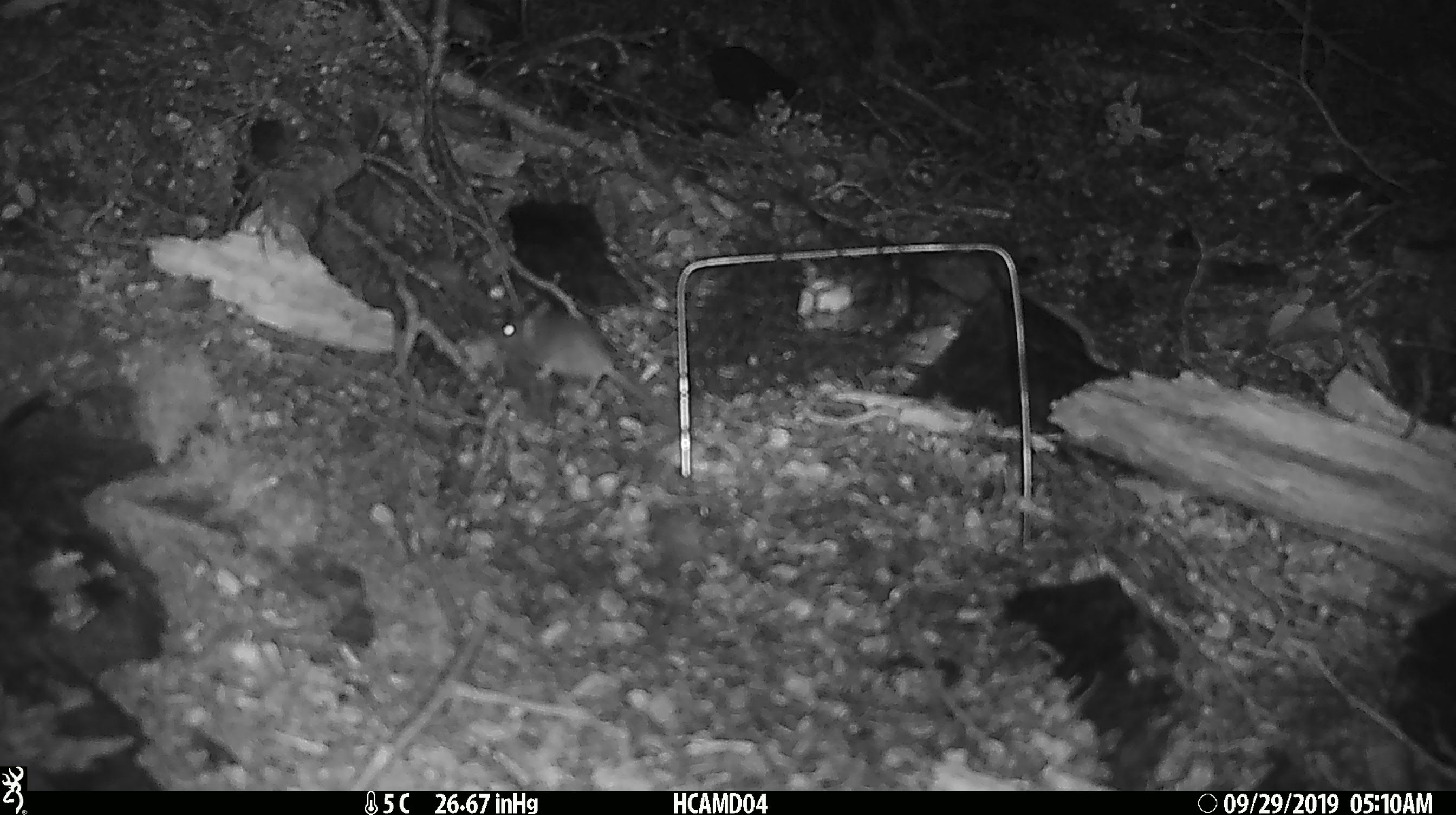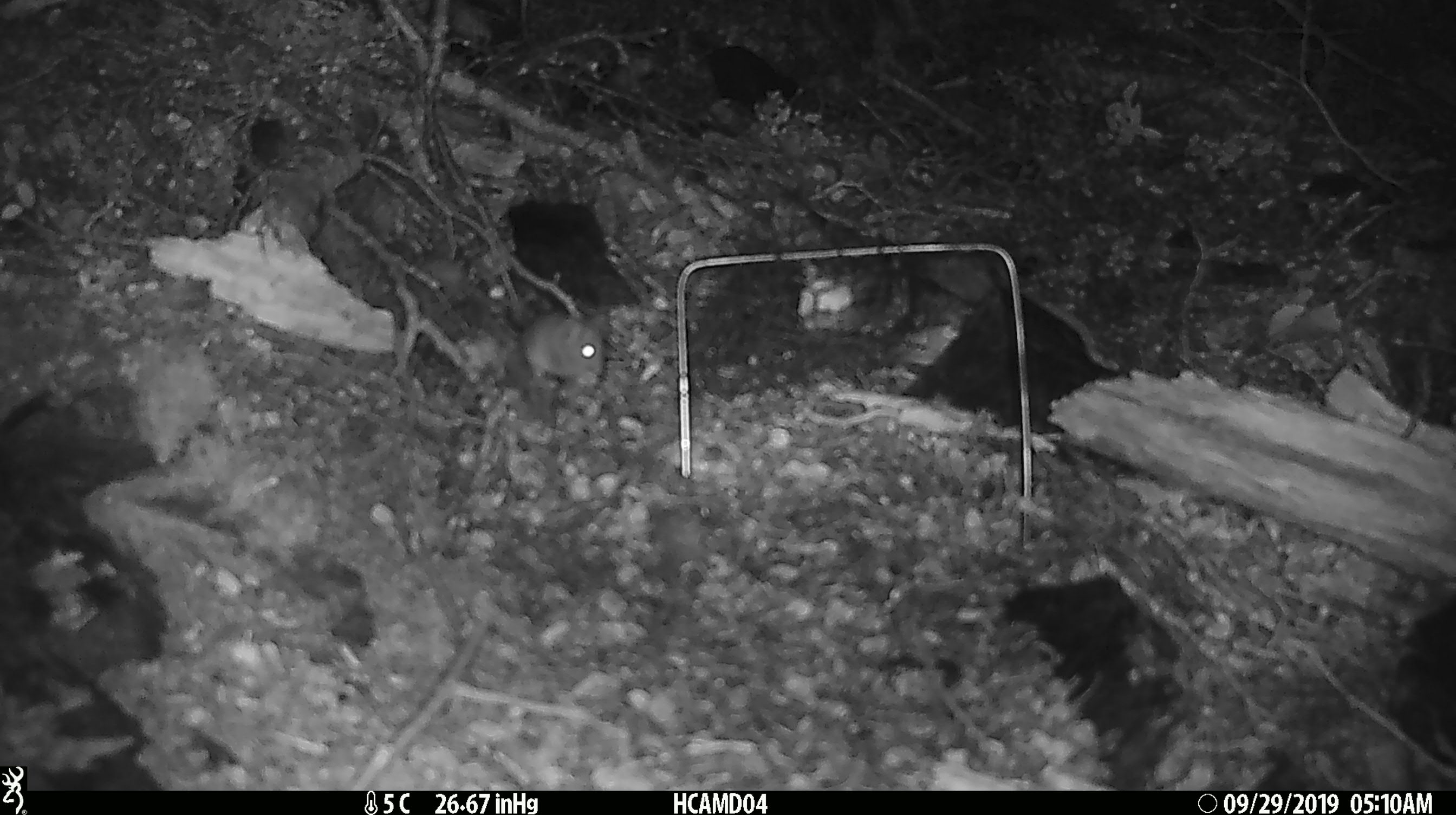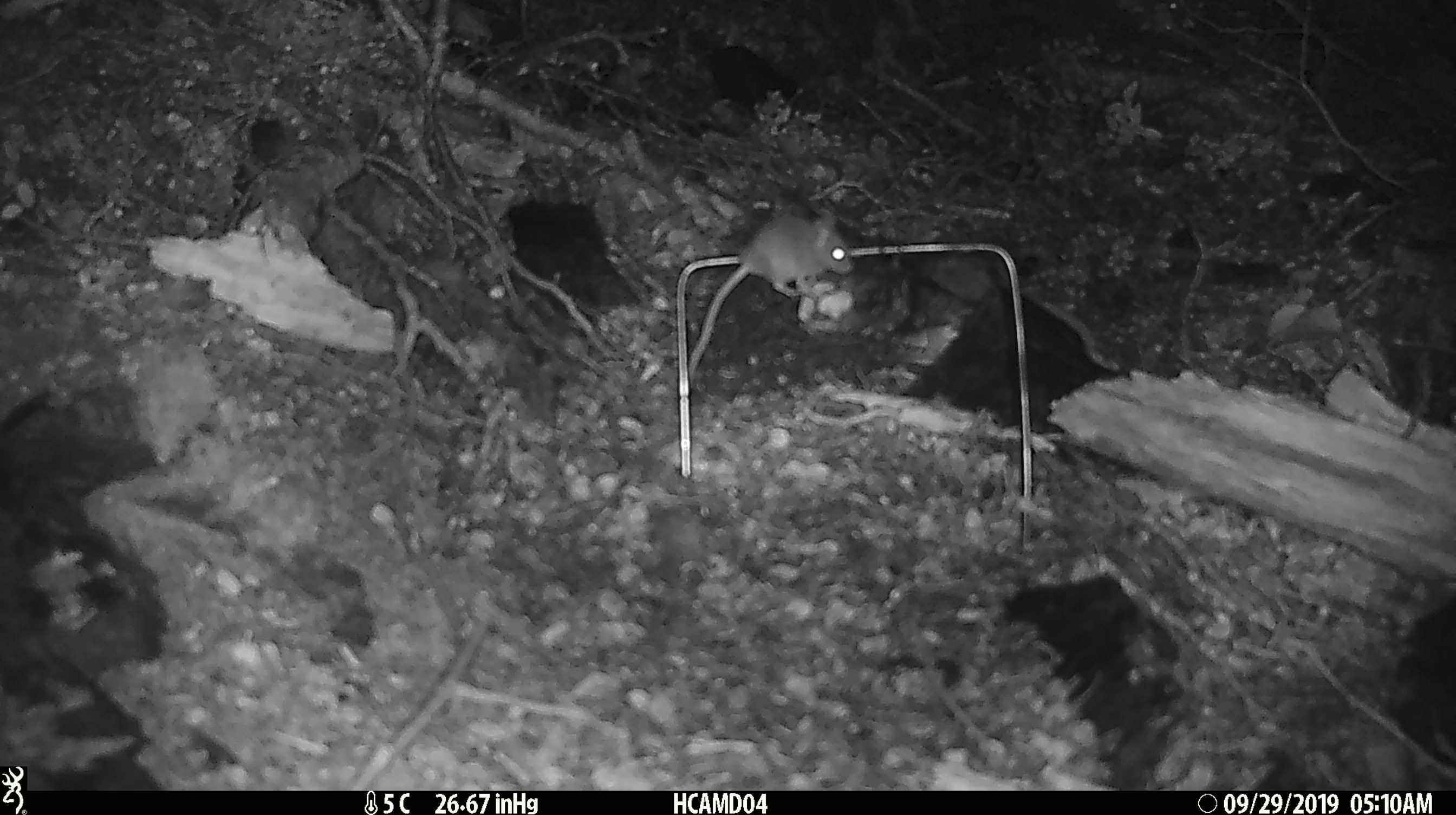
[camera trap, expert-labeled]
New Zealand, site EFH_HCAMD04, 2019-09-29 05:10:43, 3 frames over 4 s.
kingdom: Animalia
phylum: Chordata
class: Mammalia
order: Rodentia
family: Muridae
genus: Mus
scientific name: Mus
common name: mouse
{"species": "mouse (Mus)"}